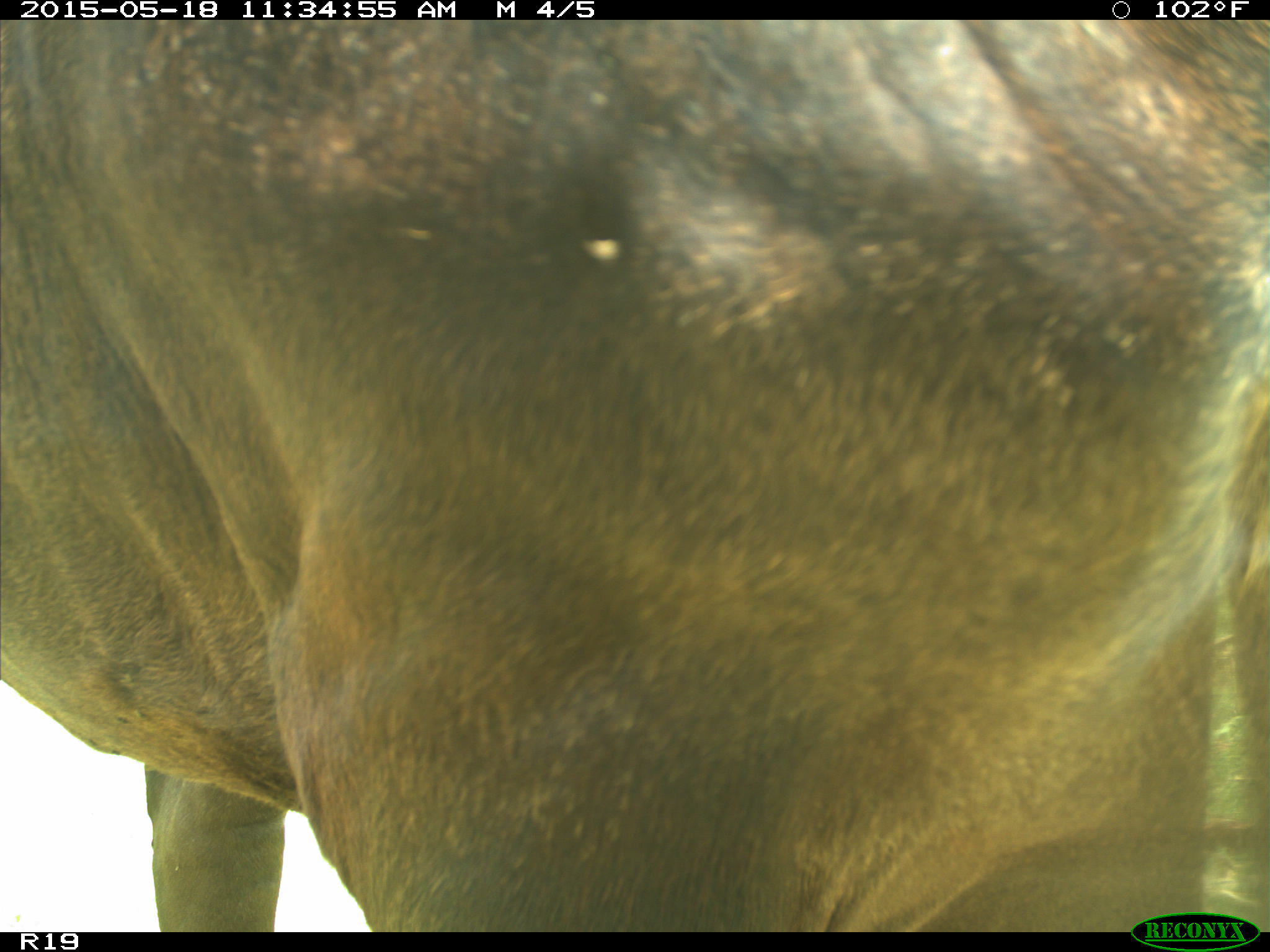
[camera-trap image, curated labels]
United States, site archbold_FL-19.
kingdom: Animalia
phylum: Chordata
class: Mammalia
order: Artiodactyla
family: Bovidae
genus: Bos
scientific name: Bos taurus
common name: domestic cow